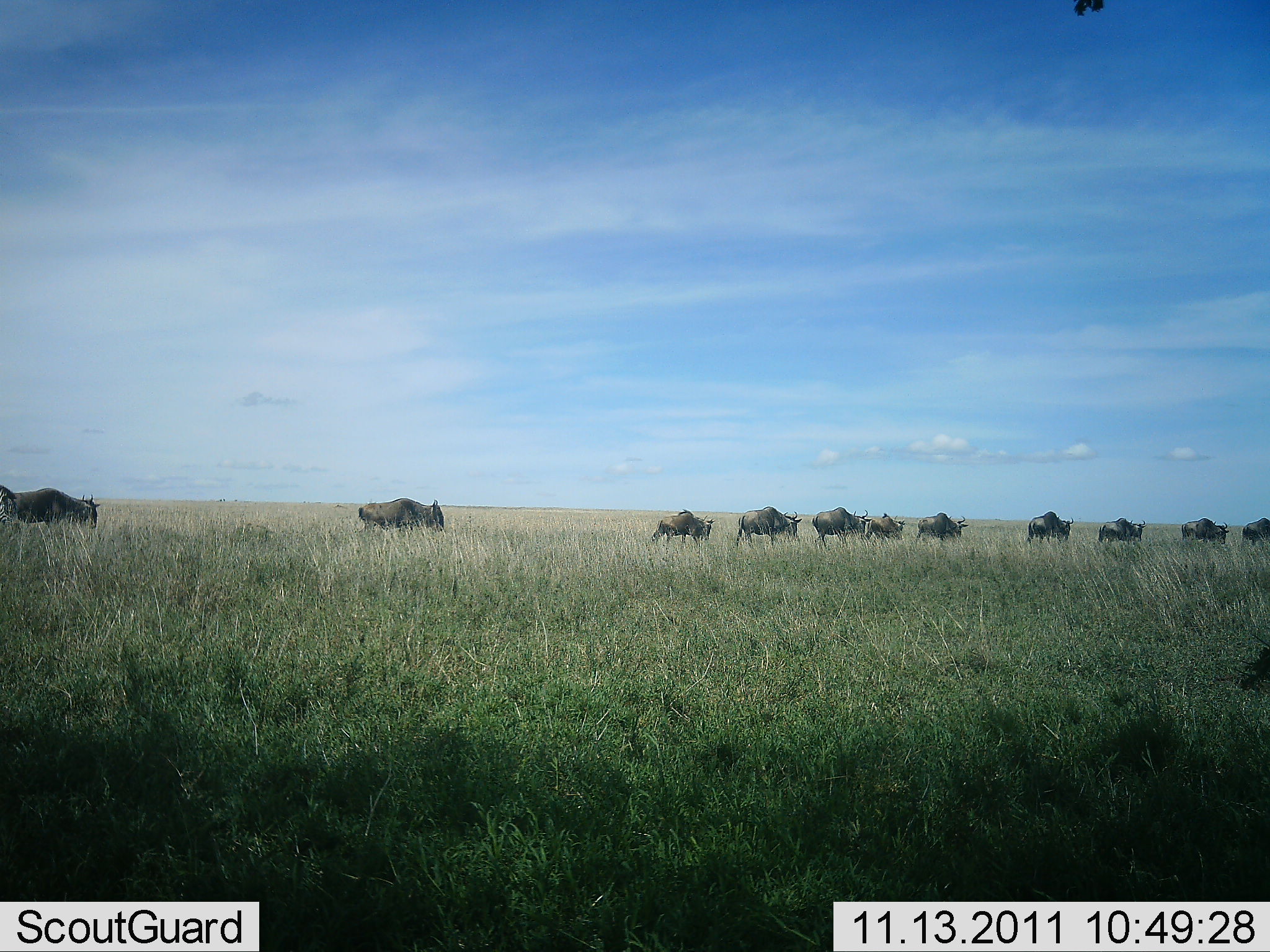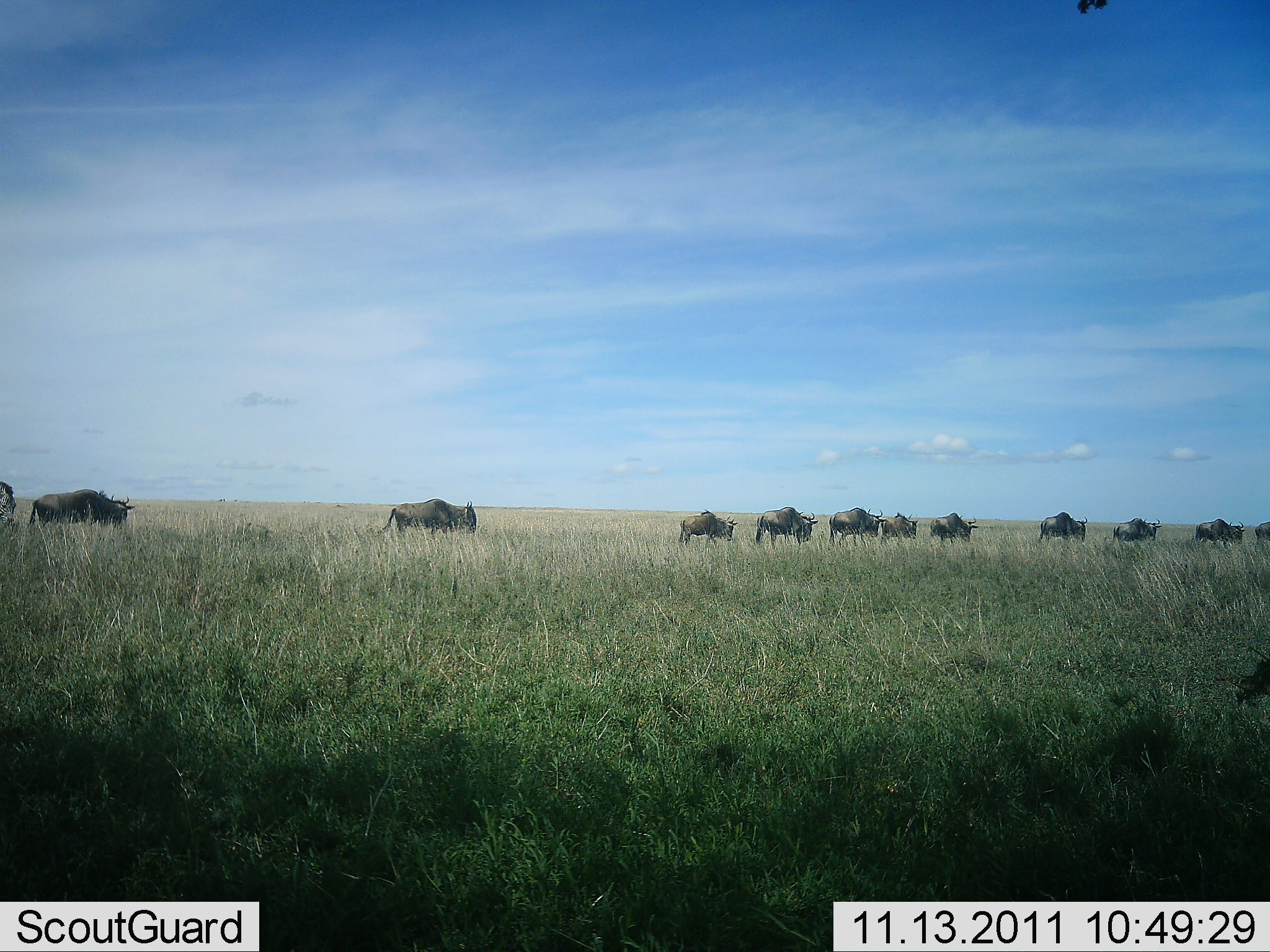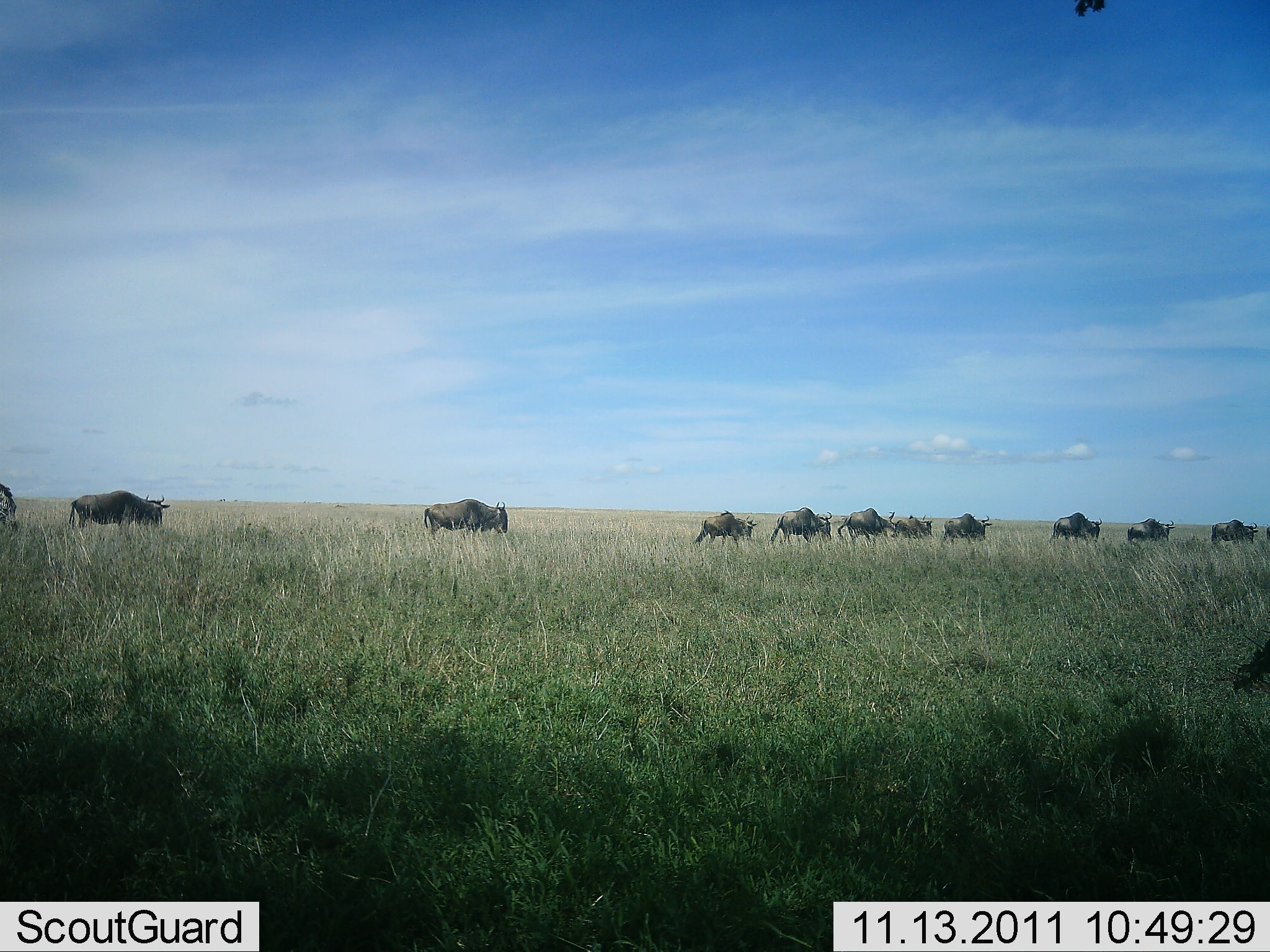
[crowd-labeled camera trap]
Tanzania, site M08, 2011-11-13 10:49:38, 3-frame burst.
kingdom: Animalia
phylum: Chordata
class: Mammalia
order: Artiodactyla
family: Bovidae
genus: Connochaetes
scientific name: Connochaetes taurinus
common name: blue wildebeest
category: wildebeest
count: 11-50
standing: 0%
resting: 0%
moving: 100%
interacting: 0%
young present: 0%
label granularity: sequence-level